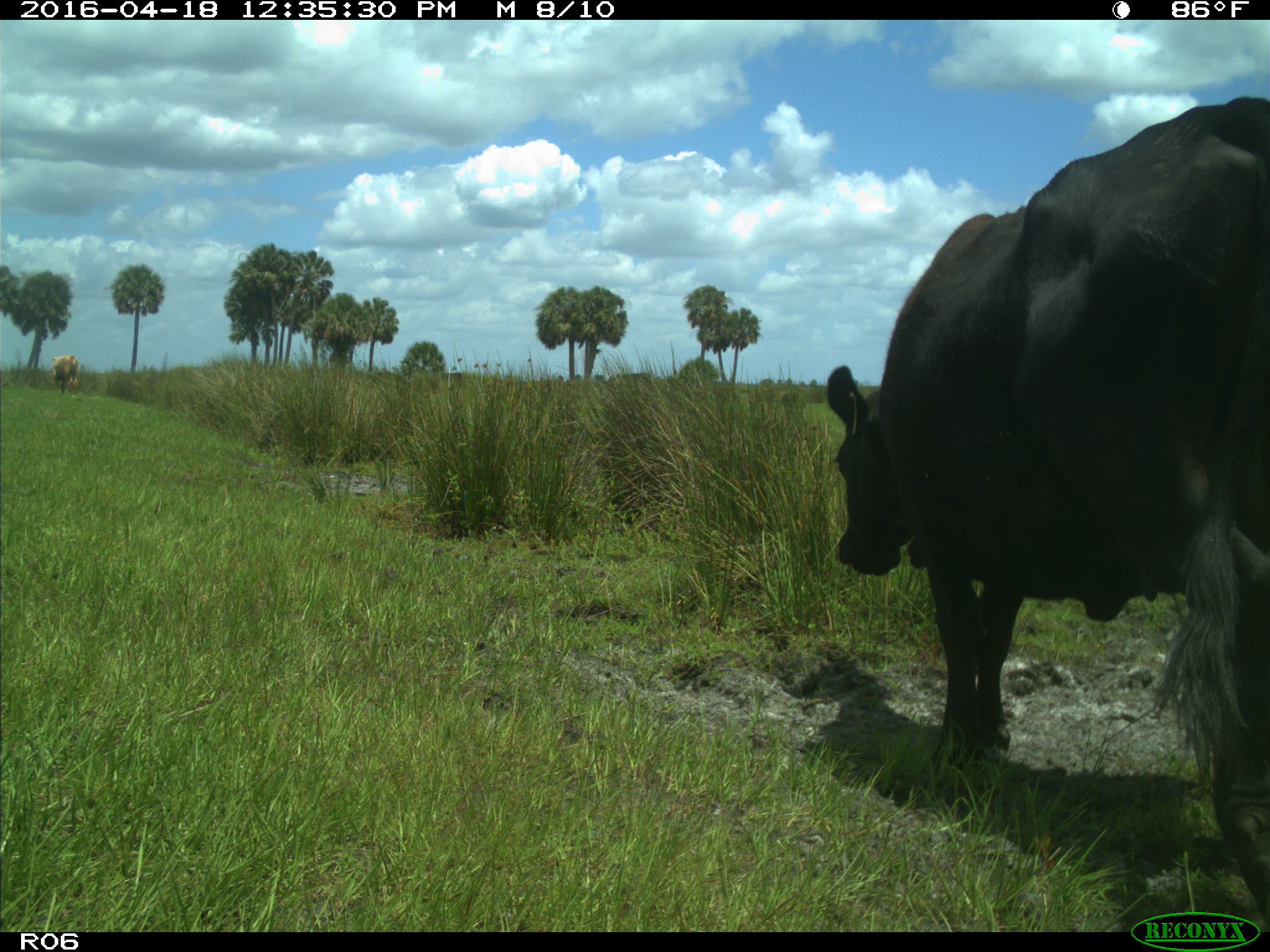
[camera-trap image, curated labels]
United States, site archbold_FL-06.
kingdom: Animalia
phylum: Chordata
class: Mammalia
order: Artiodactyla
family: Bovidae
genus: Bos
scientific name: Bos taurus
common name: domestic cow